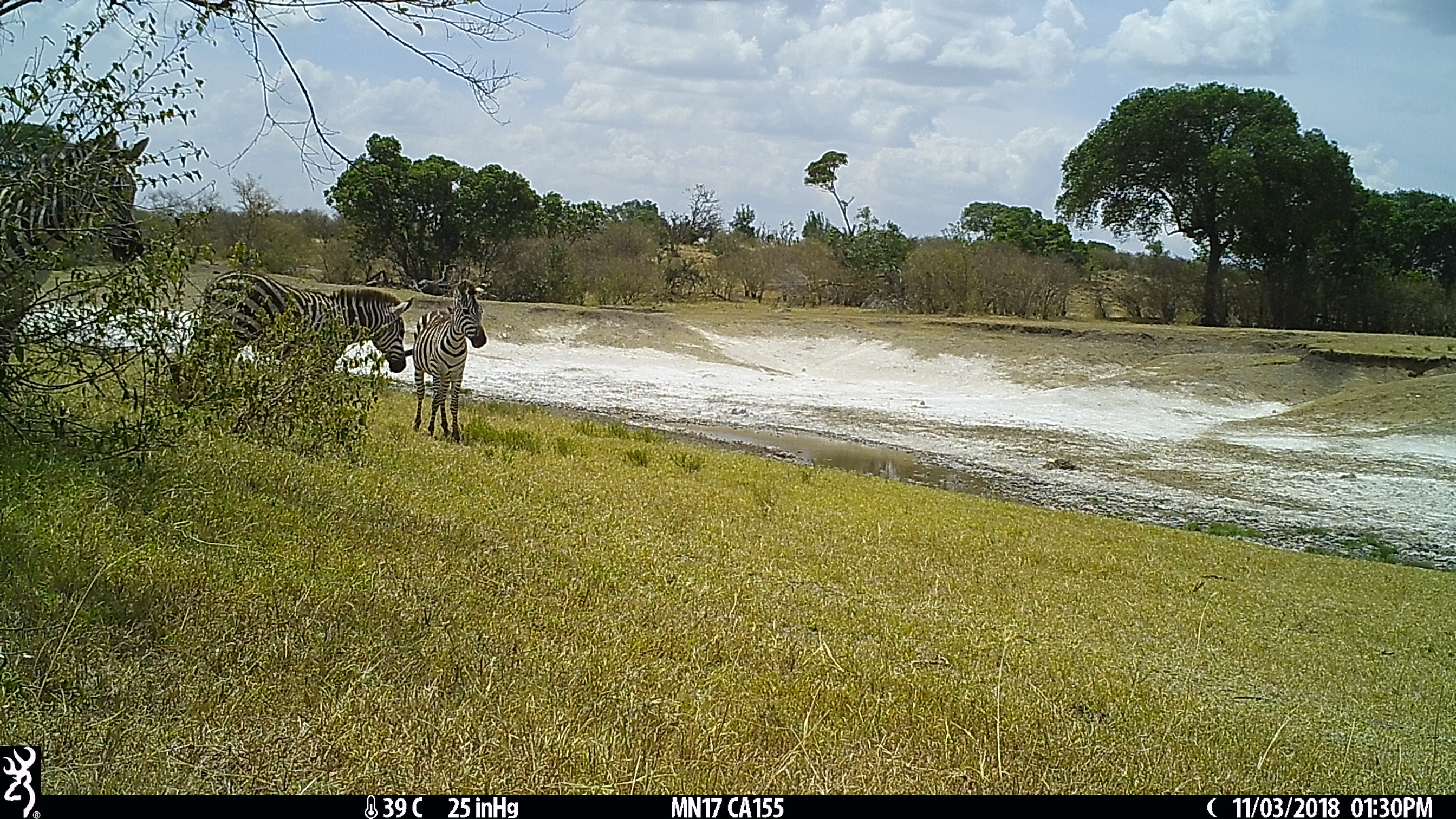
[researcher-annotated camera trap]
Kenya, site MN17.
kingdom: Animalia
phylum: Chordata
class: Mammalia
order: Perissodactyla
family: Equidae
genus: Equus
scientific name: Equus quagga burchellii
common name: burchell's zebra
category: zebra